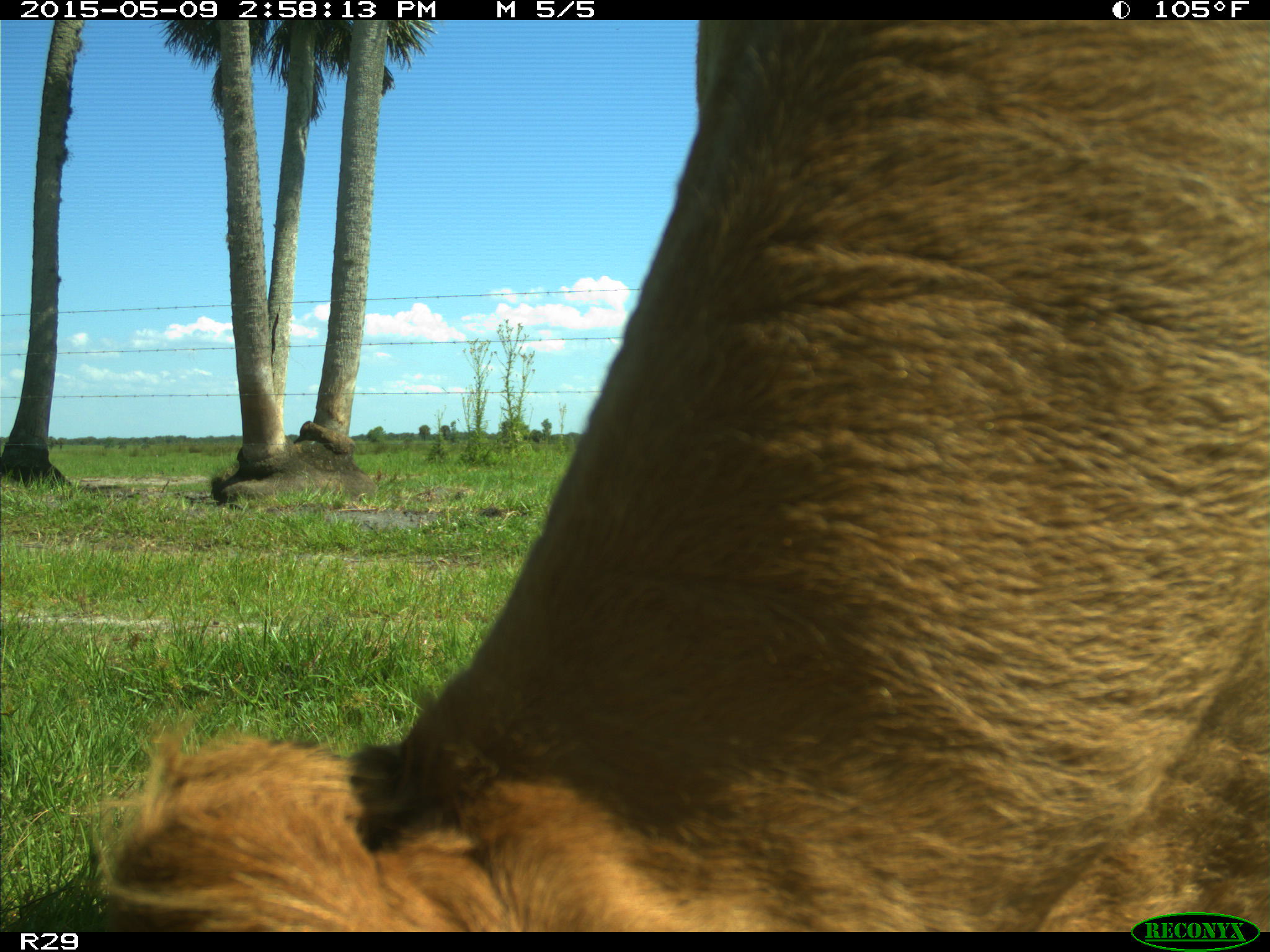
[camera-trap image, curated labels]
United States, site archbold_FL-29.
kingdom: Animalia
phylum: Chordata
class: Mammalia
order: Artiodactyla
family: Bovidae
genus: Bos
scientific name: Bos taurus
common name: domestic cow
Bos taurus (domestic cow).